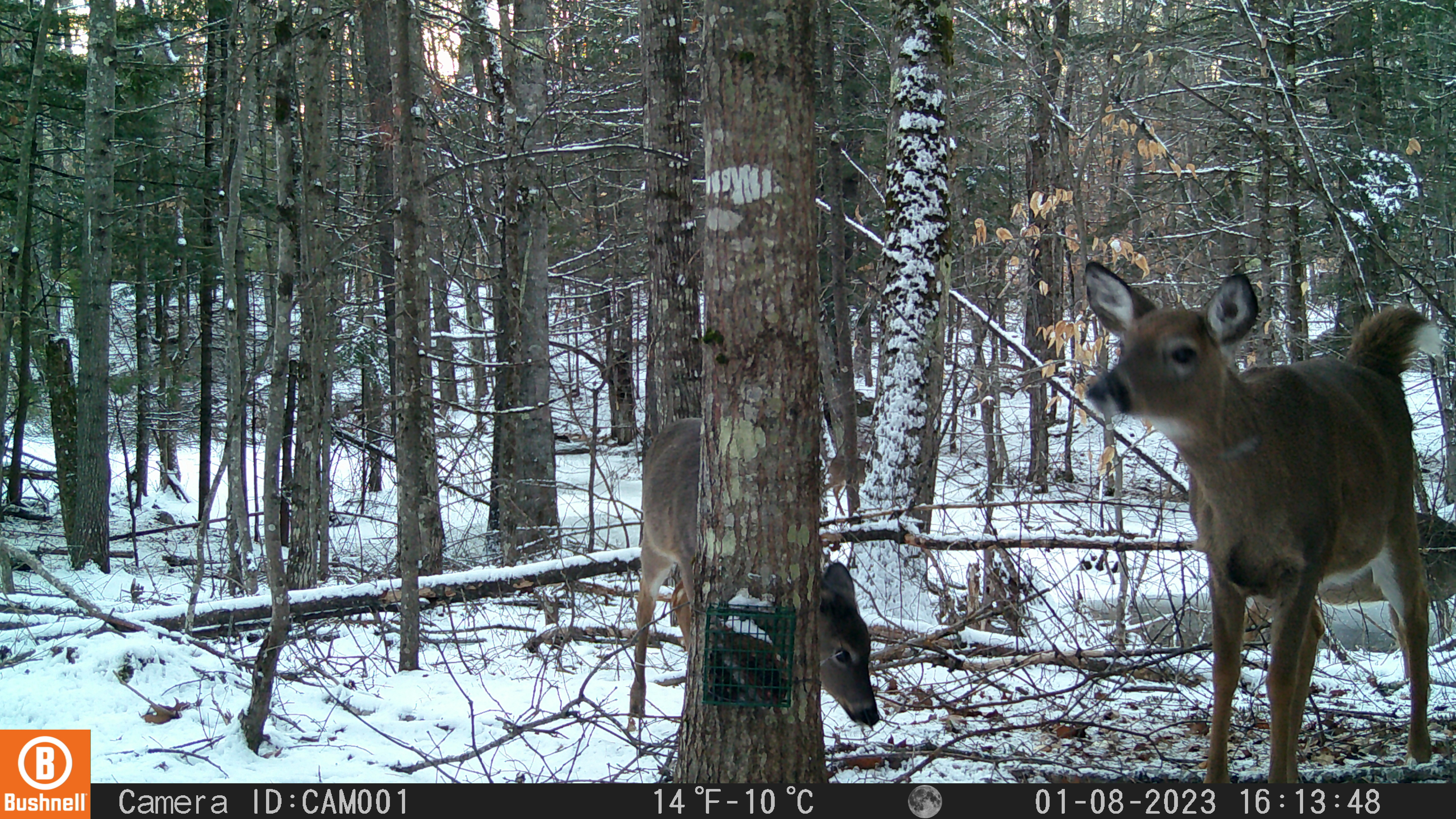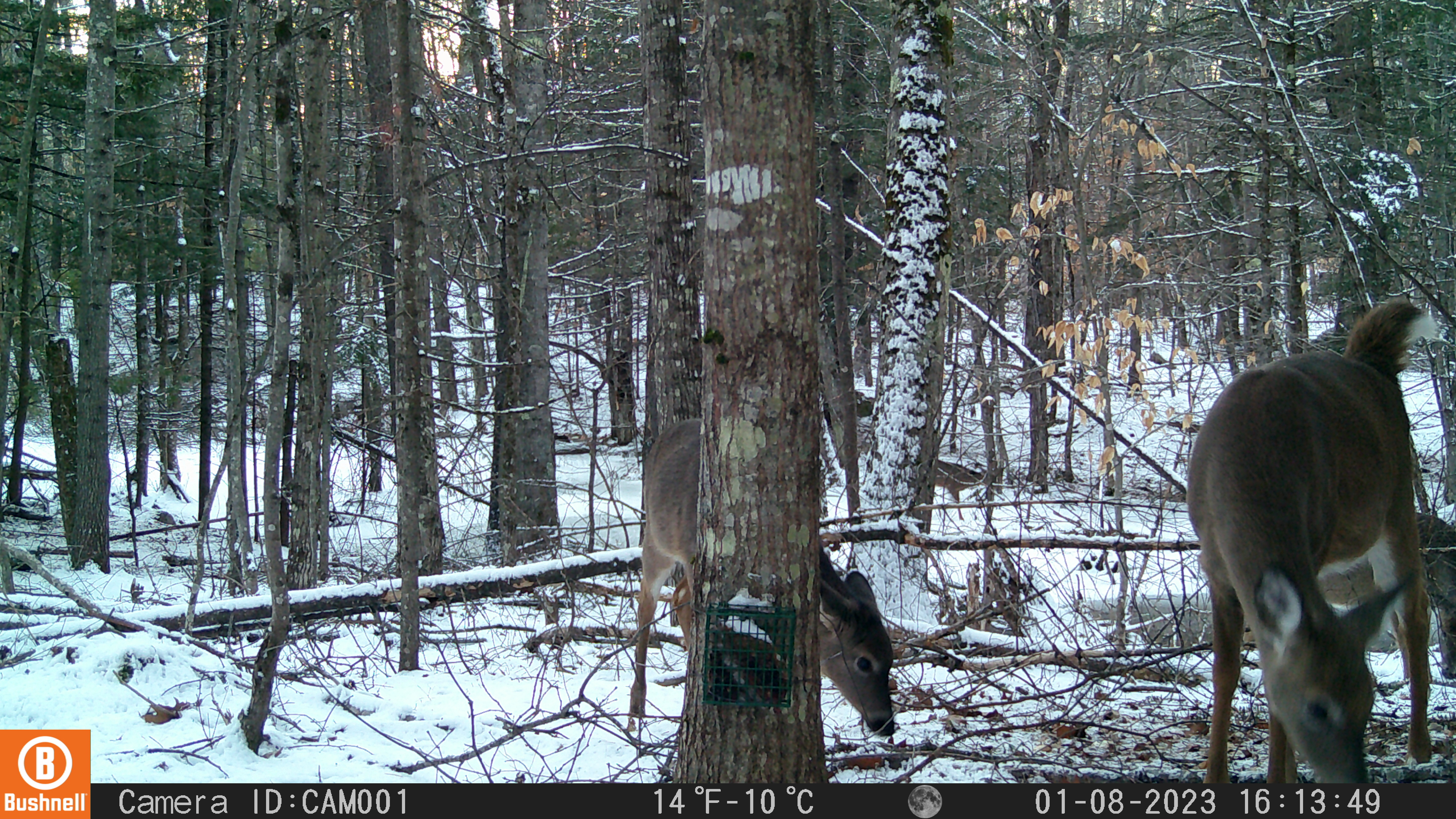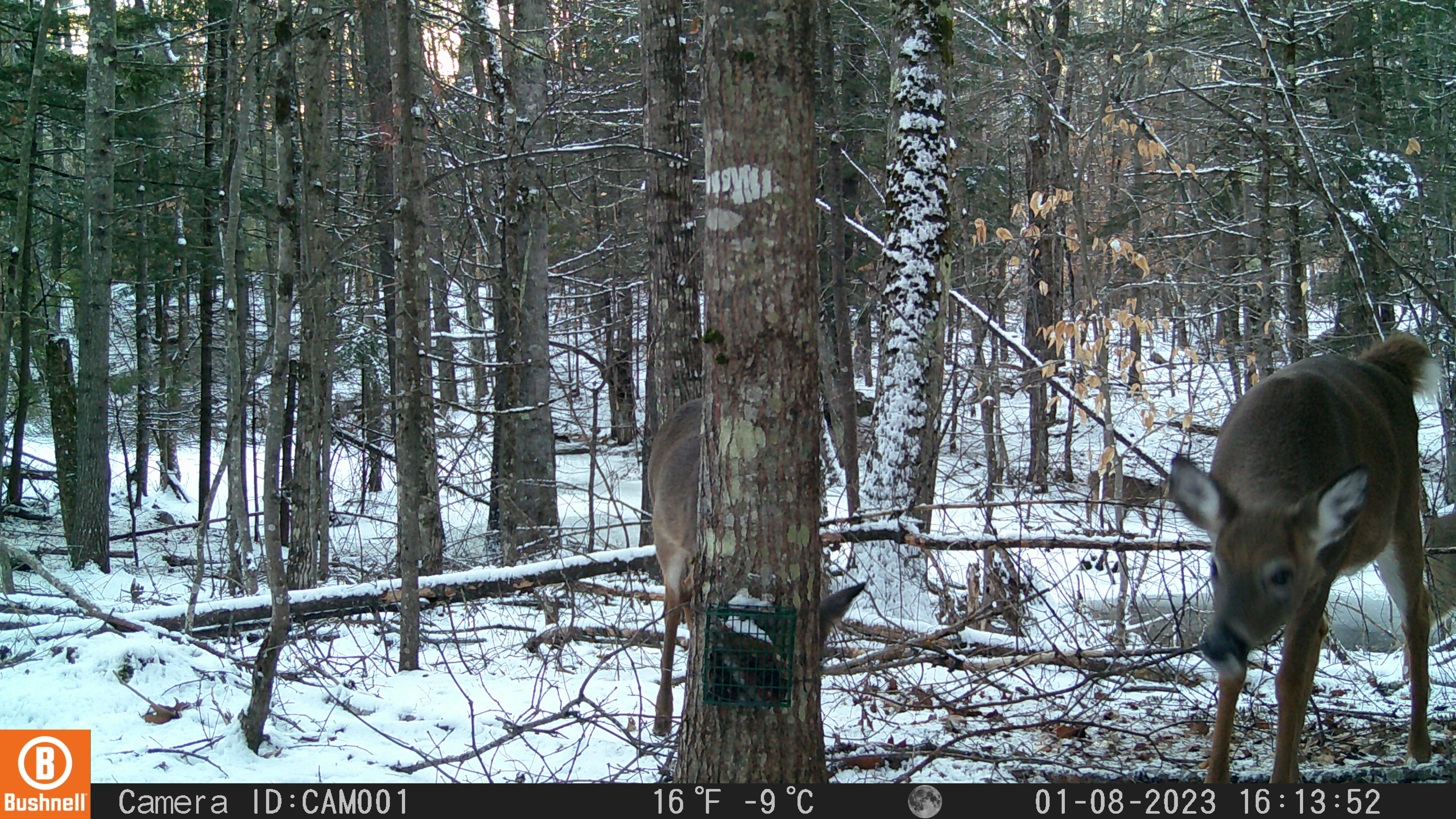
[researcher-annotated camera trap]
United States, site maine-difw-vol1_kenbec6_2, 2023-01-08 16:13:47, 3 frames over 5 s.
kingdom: Animalia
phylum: Chordata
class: Mammalia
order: Artiodactyla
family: Cervidae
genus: Odocoileus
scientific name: Odocoileus virginianus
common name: white-tailed deer